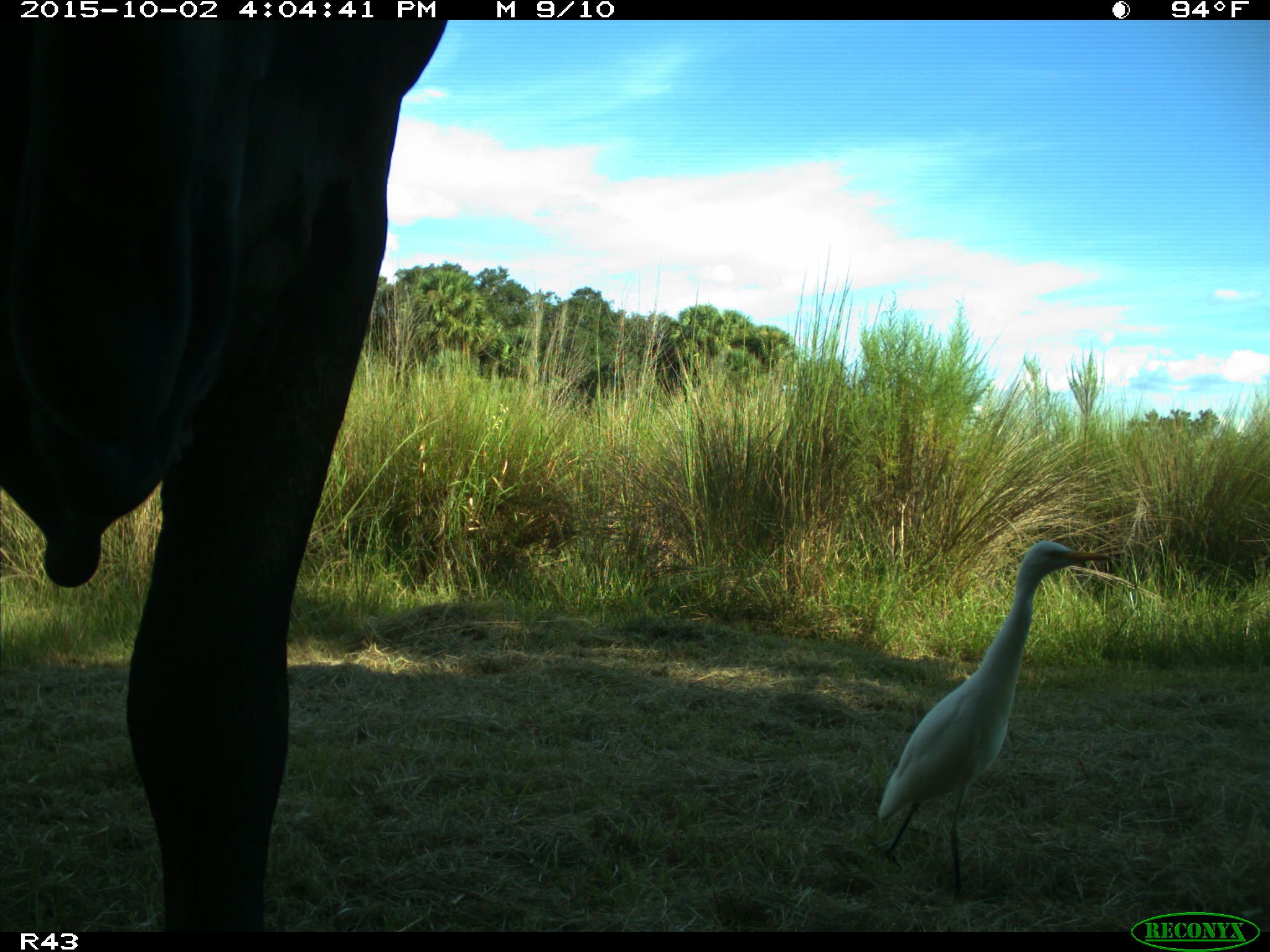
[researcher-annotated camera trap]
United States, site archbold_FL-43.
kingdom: Animalia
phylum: Chordata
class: Mammalia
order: Artiodactyla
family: Bovidae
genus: Bos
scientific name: Bos taurus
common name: domestic cow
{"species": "Bos taurus (domestic cow)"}